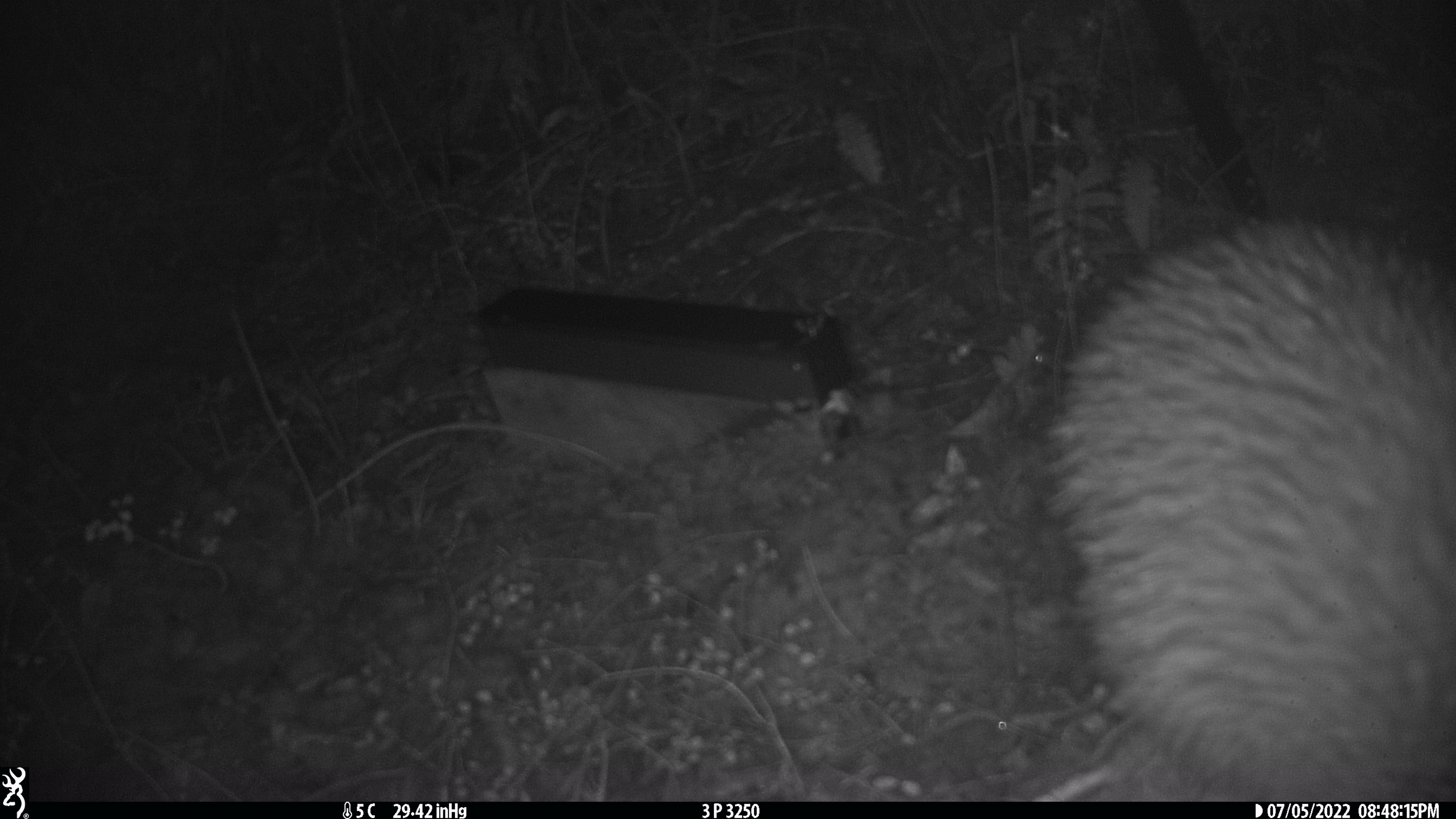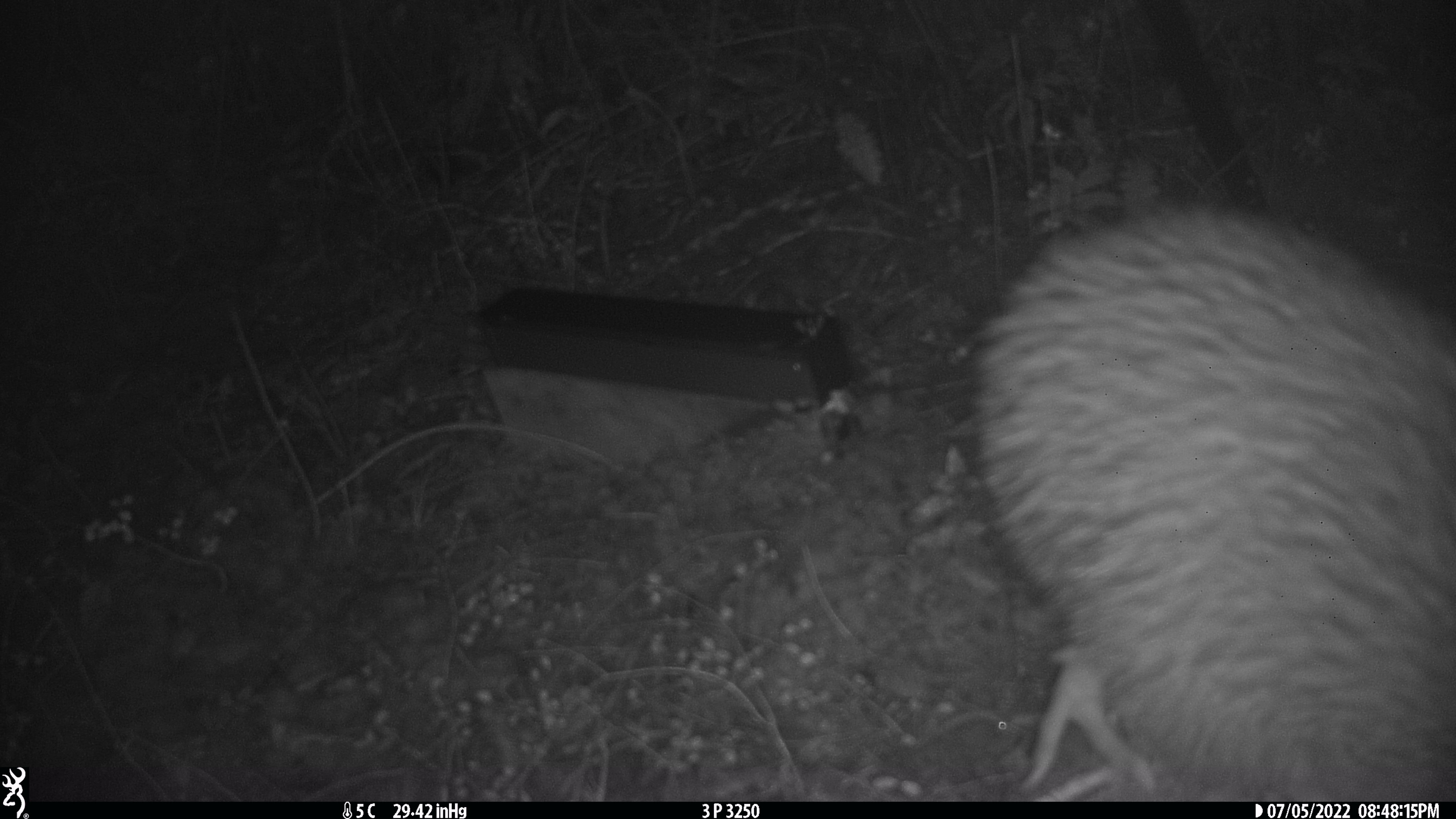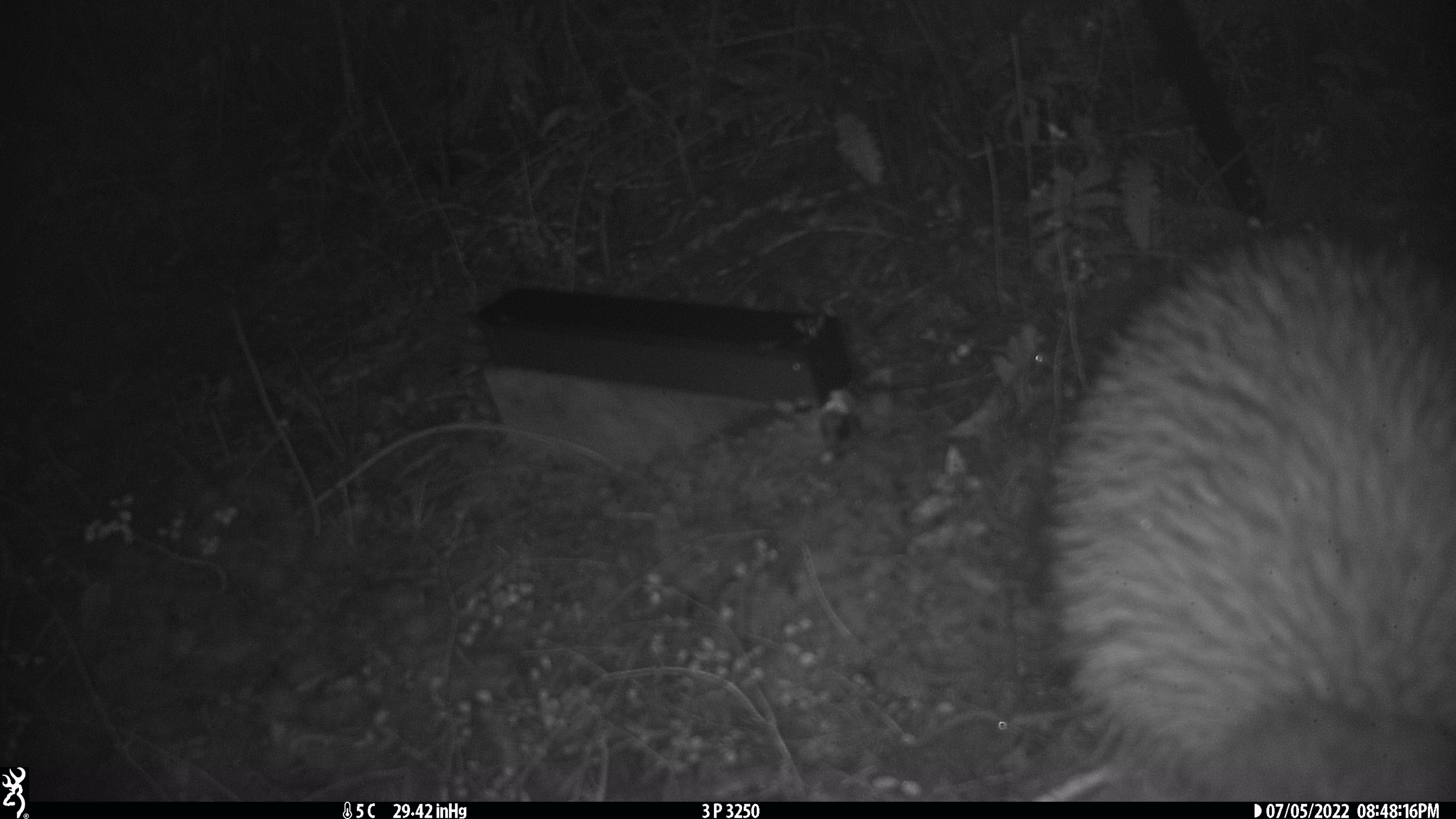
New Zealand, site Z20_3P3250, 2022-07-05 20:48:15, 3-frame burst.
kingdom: Animalia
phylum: Chordata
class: Aves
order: Apterygiformes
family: Apterygidae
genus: Apteryx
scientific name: Apteryx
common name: kiwi